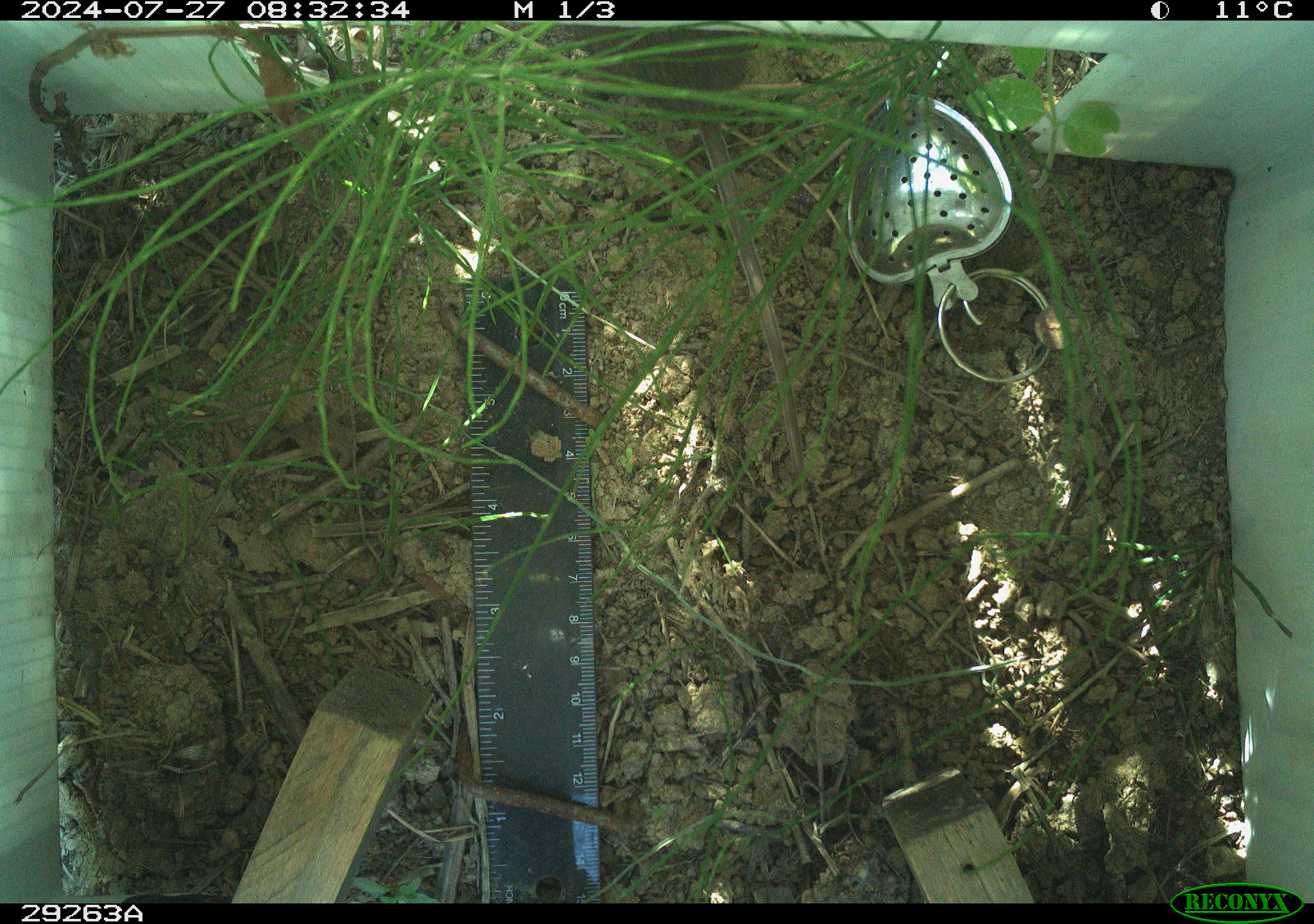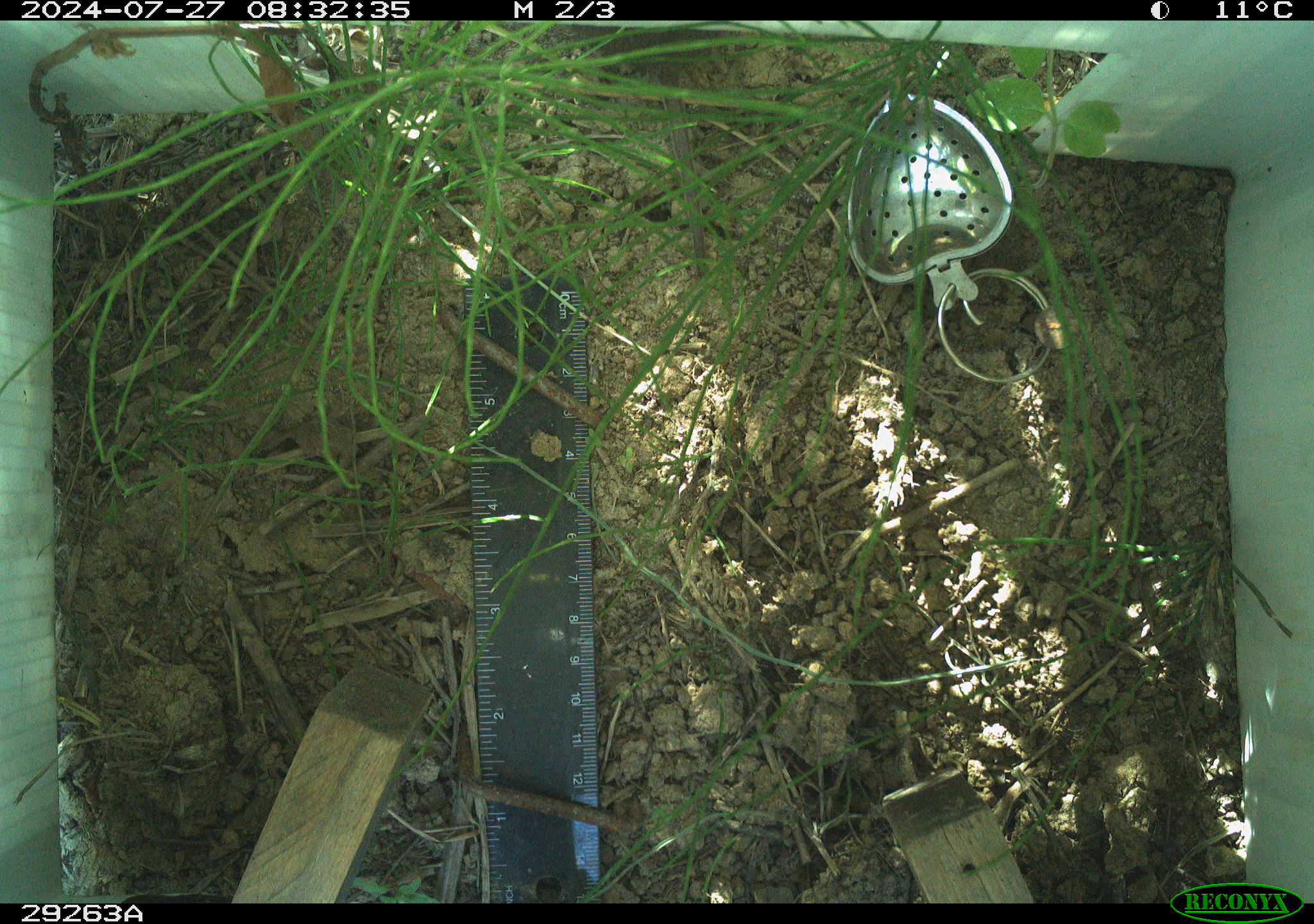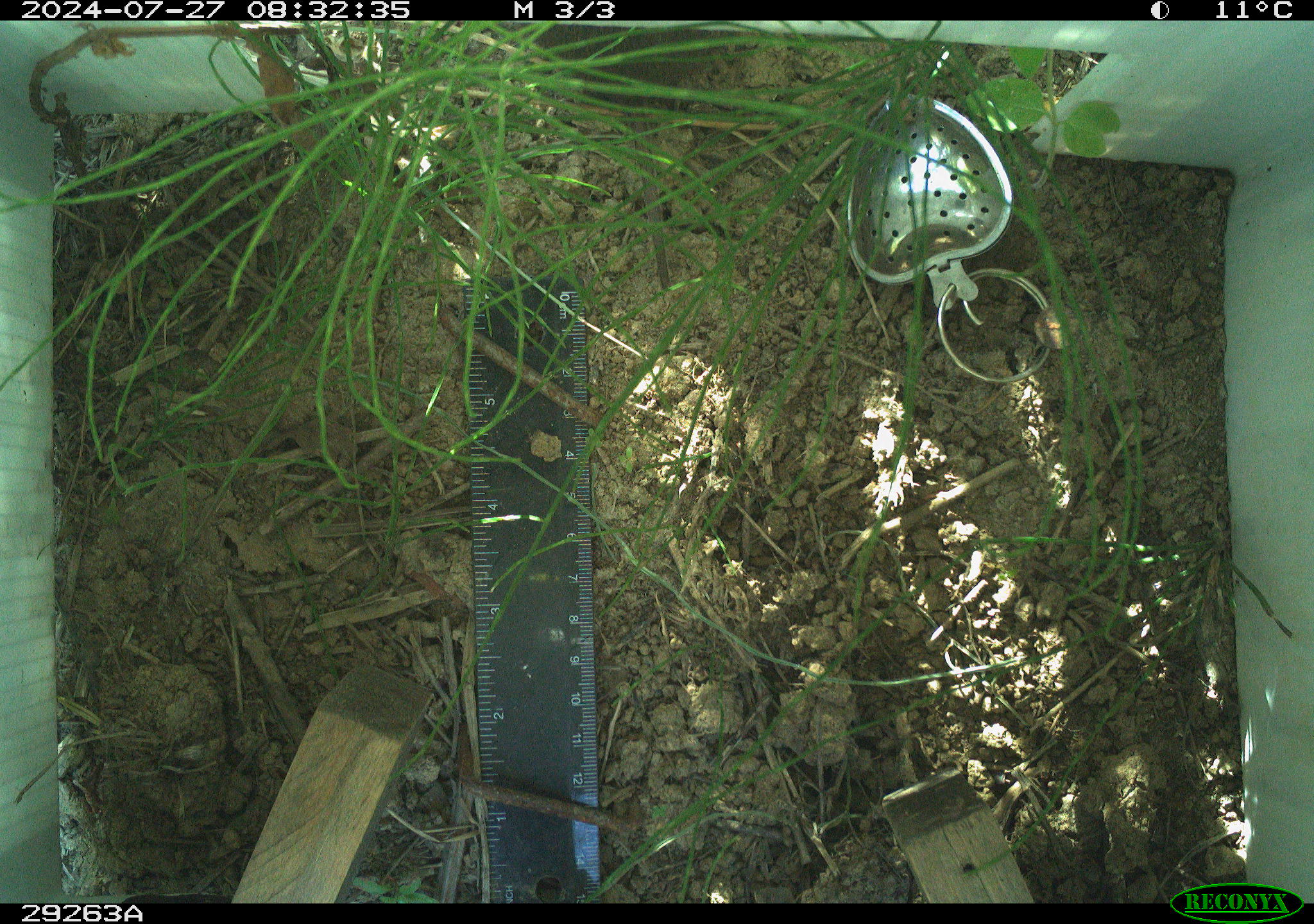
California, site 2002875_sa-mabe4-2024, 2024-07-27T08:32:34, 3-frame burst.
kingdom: Animalia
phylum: Chordata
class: Mammalia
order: Rodentia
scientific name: Rodentia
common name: rodent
Rodent (Rodentia).